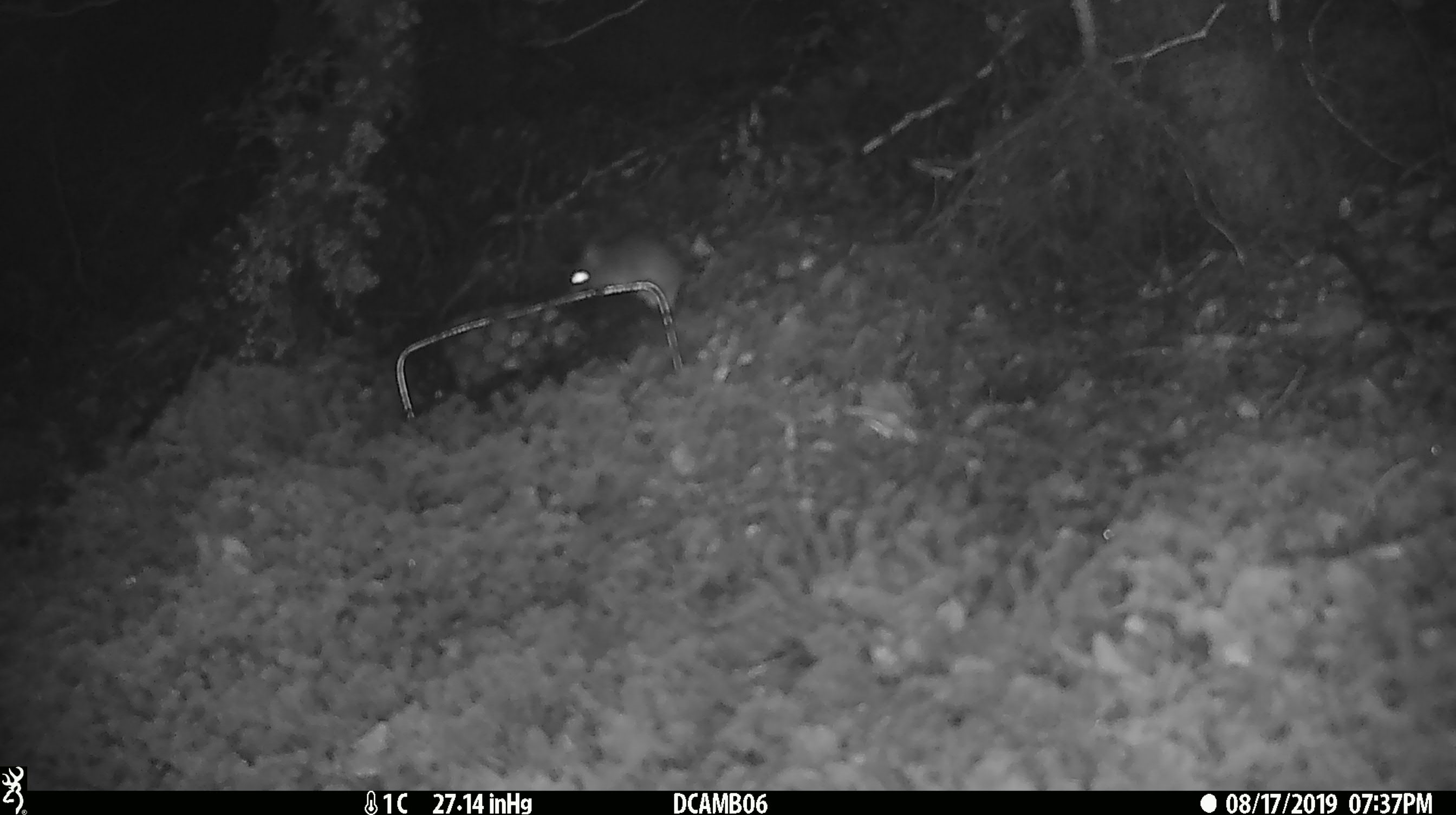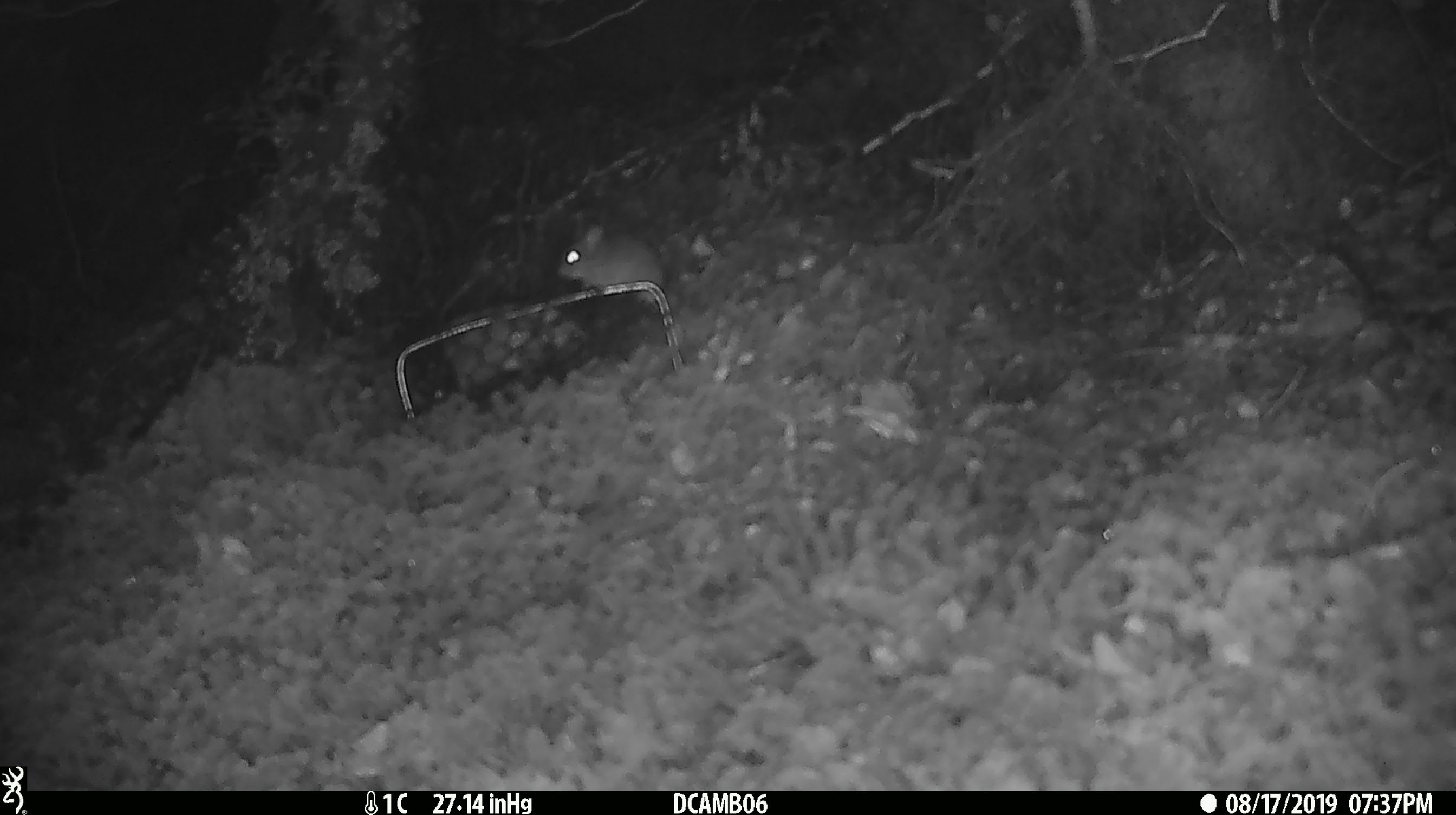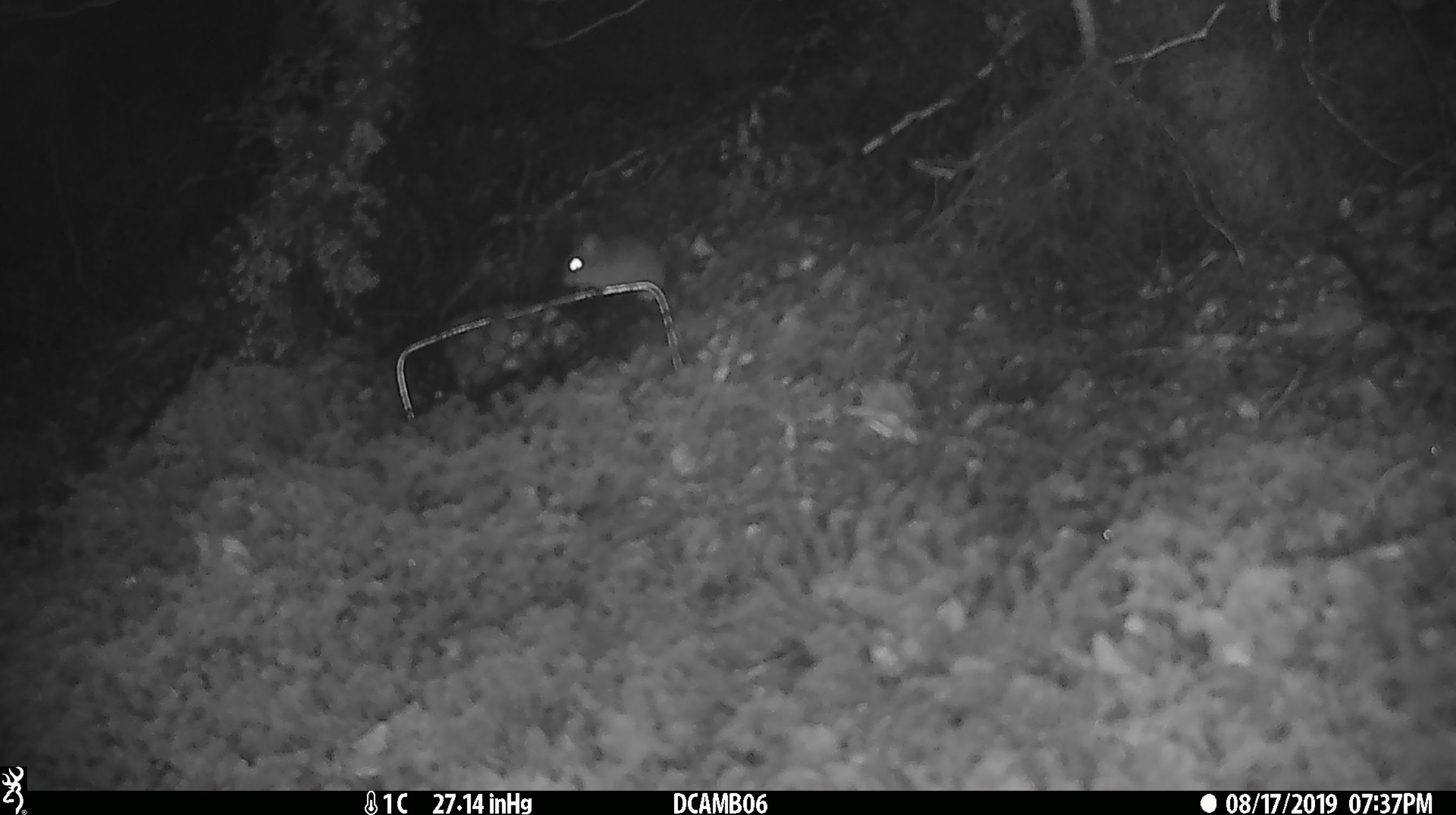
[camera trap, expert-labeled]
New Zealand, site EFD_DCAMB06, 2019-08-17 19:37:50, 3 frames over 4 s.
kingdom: Animalia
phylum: Chordata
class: Mammalia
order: Rodentia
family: Muridae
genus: Mus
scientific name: Mus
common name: mouse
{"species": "mouse (Mus)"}